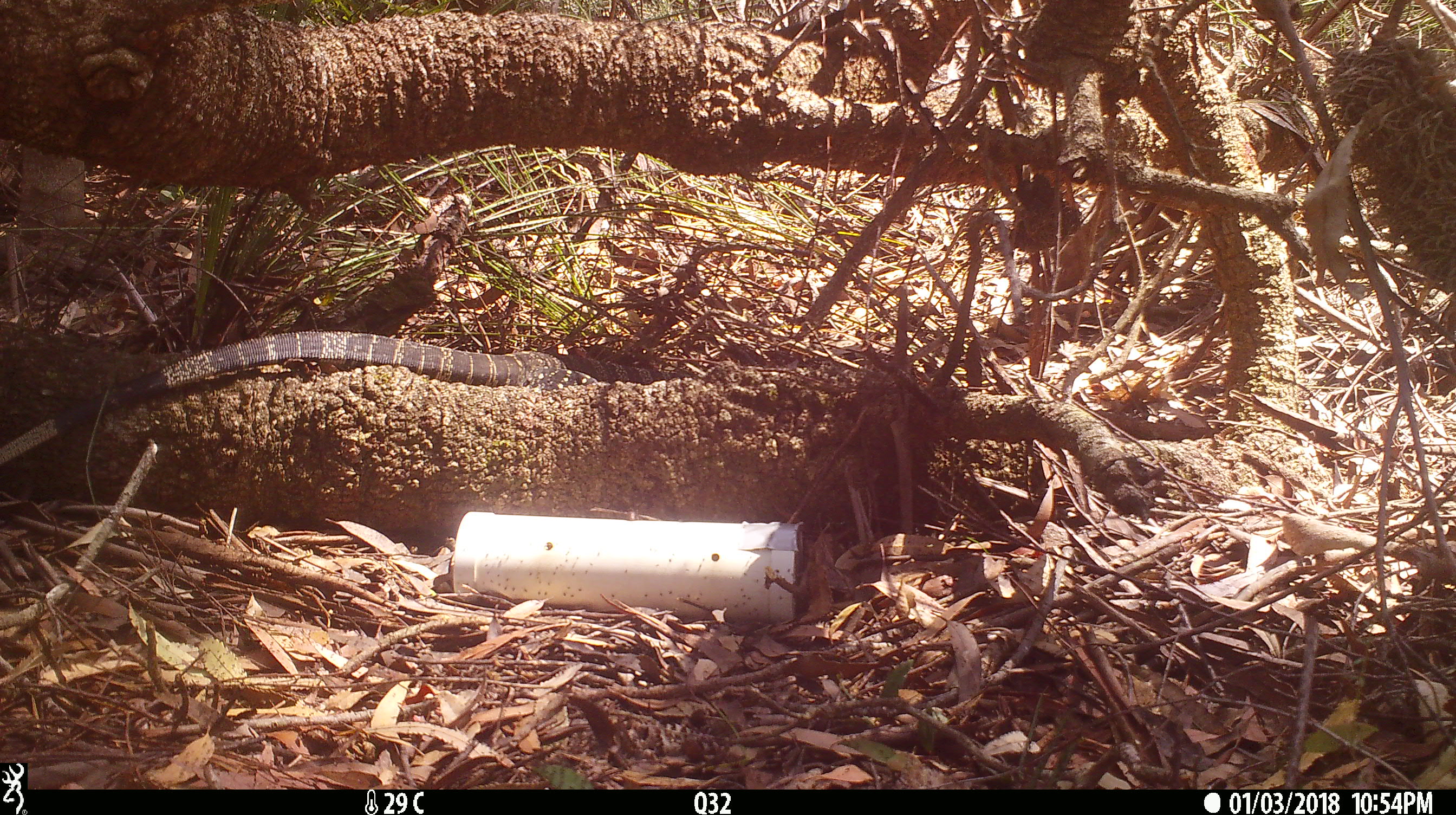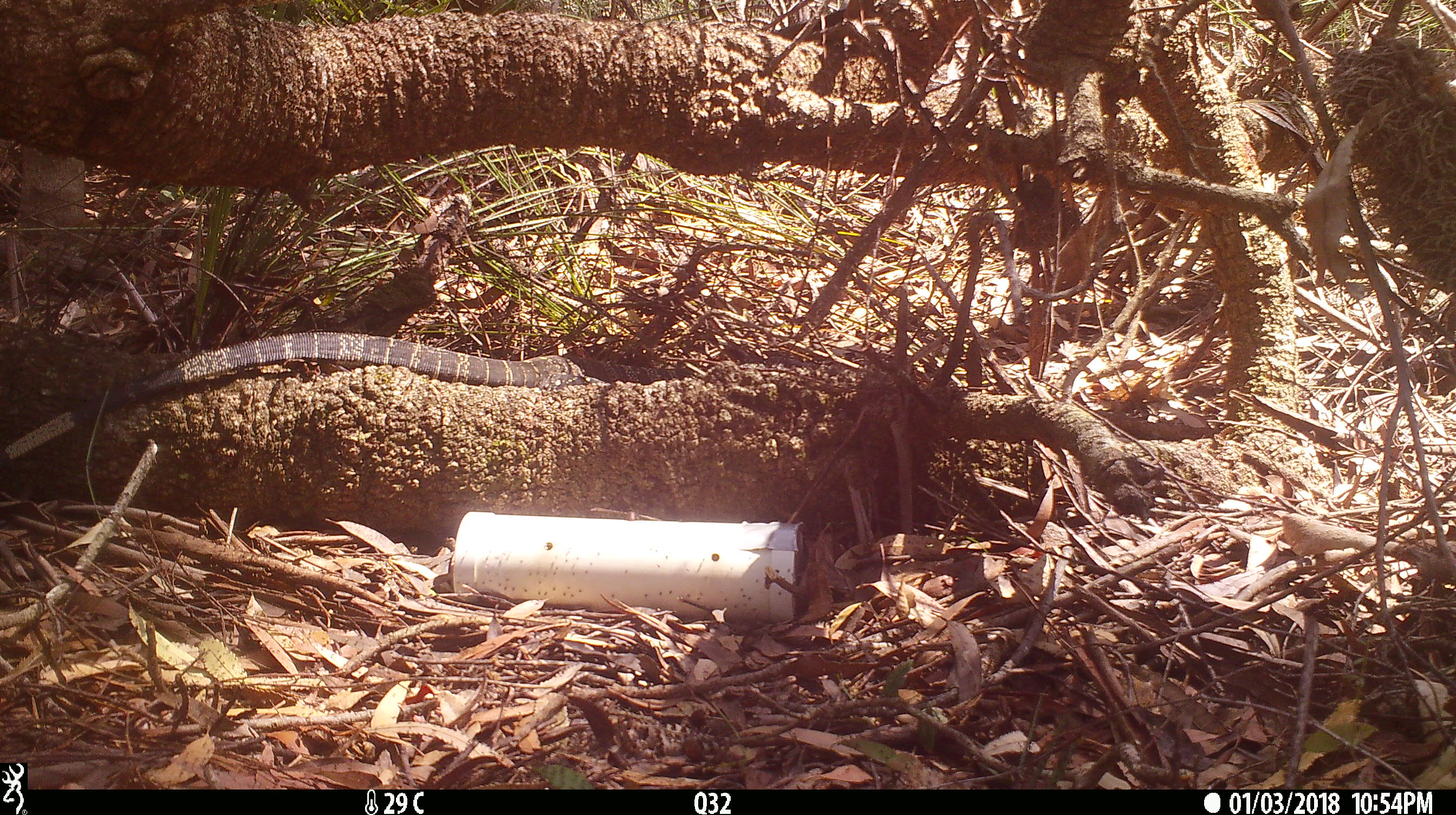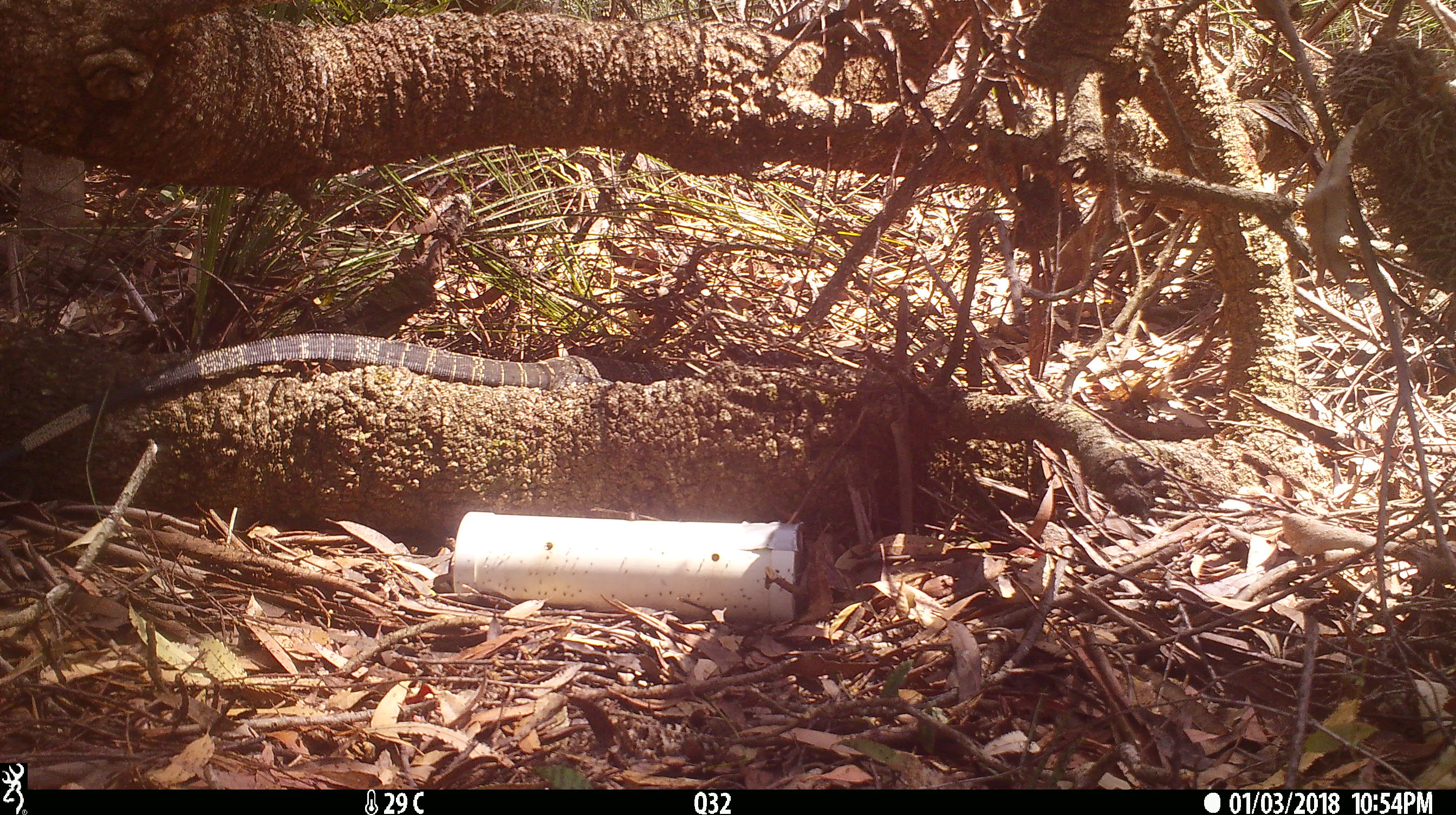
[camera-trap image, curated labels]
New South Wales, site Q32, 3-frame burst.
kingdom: Animalia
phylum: Chordata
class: Reptilia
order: Squamata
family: Varanidae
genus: Varanus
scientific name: Varanus varius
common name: lace monitor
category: goanna